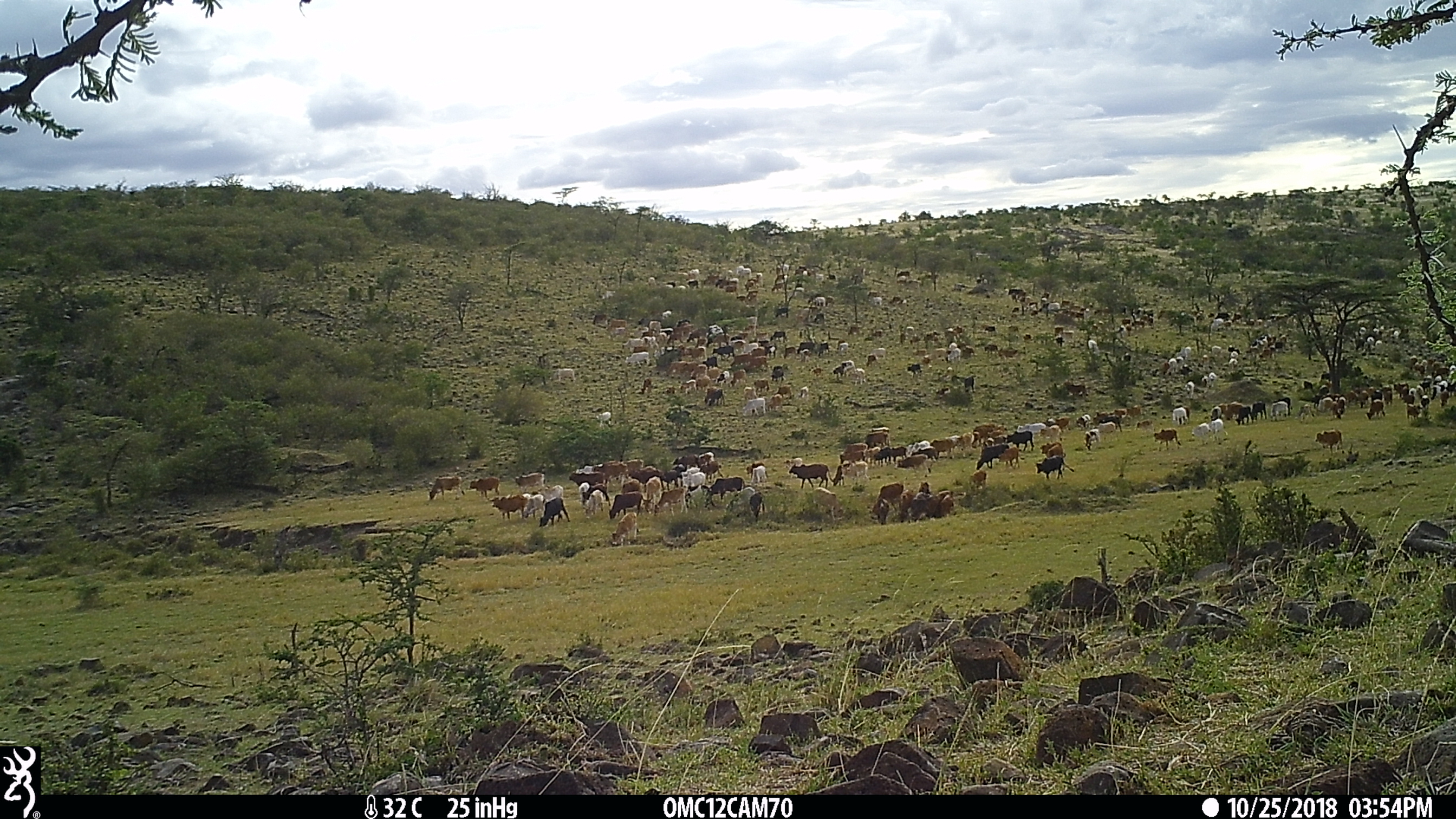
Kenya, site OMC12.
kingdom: Animalia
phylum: Chordata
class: Mammalia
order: Artiodactyla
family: Bovidae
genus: Bos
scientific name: Bos taurus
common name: cattle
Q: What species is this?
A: Cattle (Bos taurus).